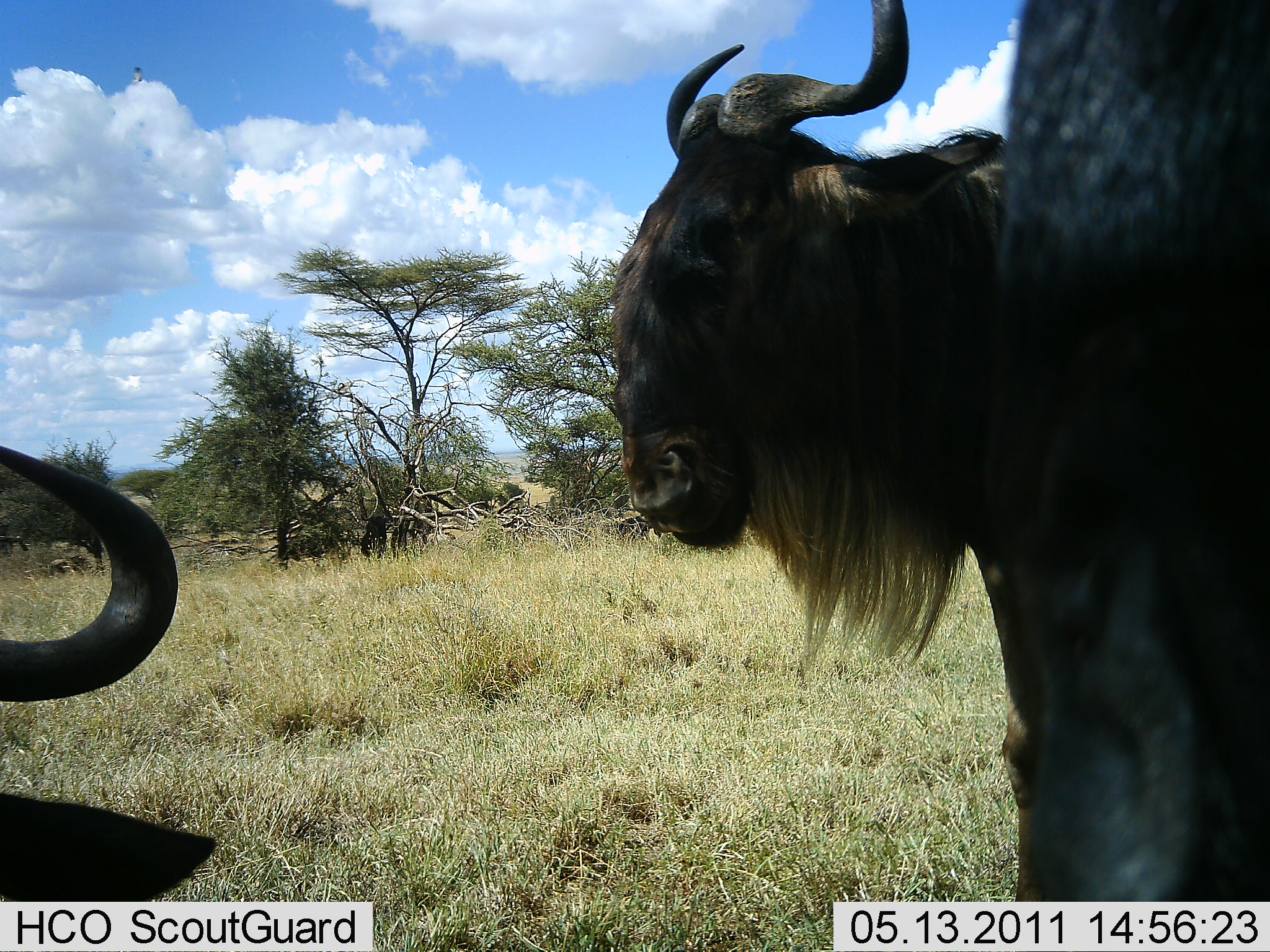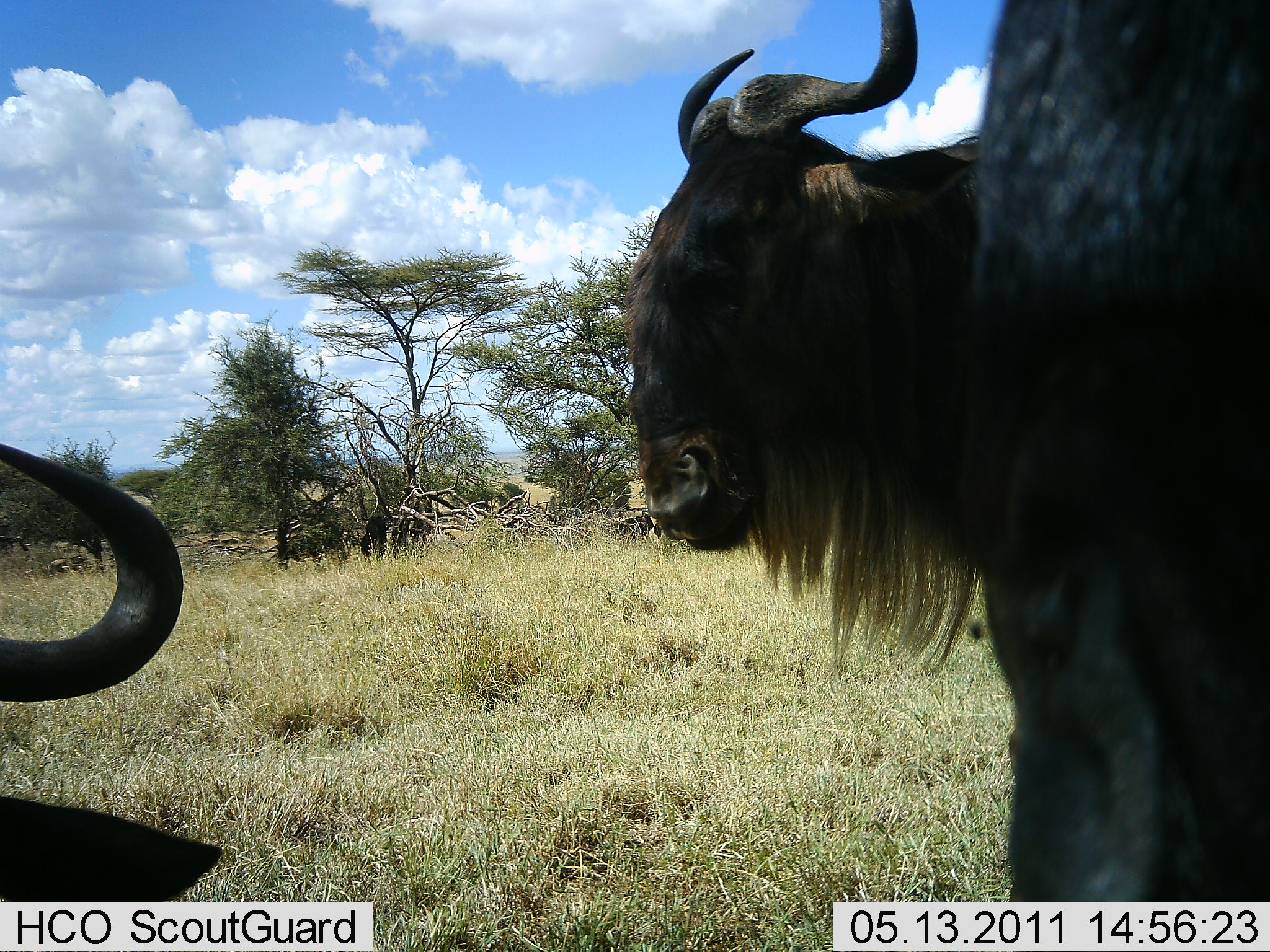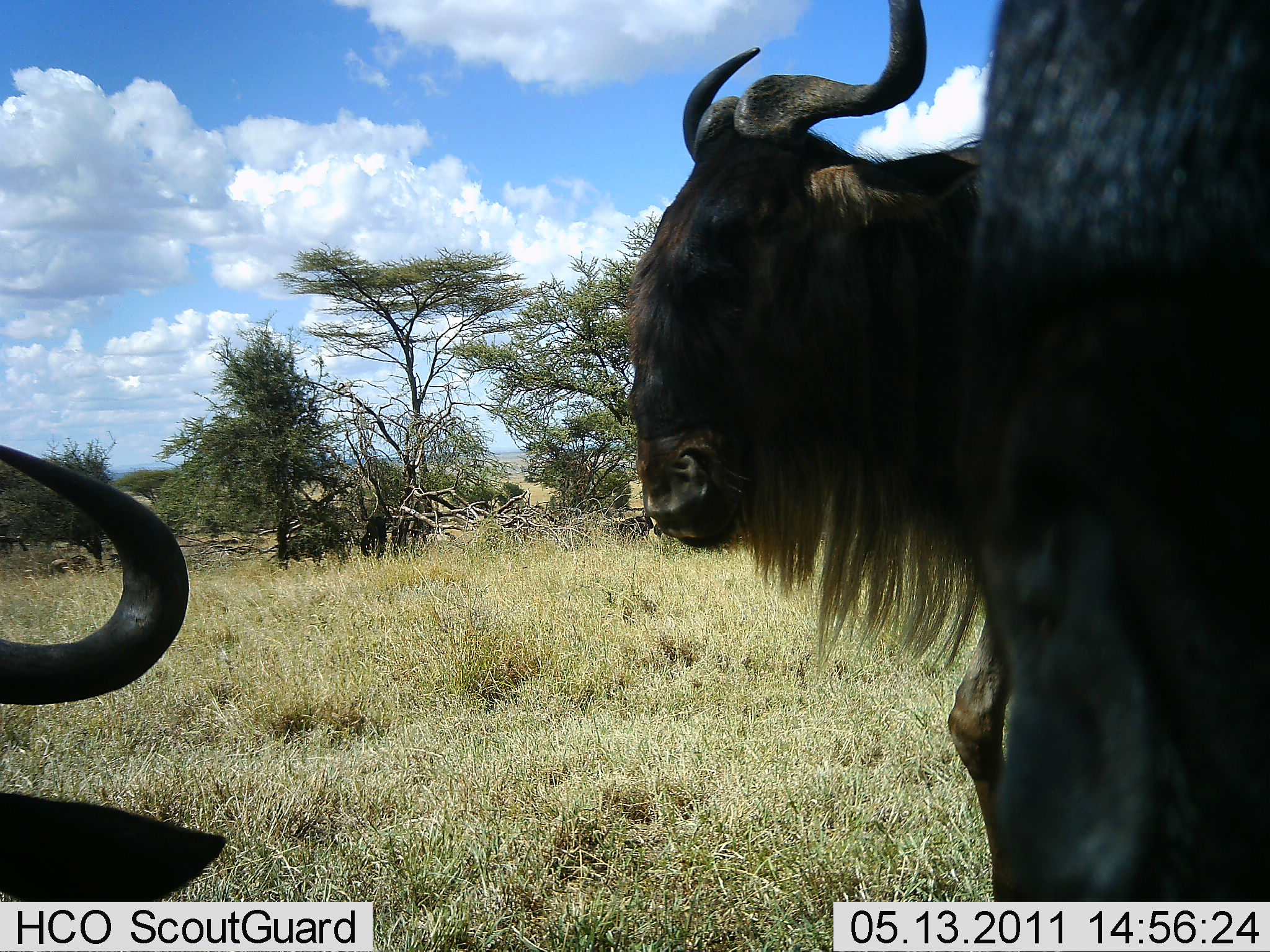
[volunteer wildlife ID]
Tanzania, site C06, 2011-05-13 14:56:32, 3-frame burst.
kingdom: Animalia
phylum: Chordata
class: Mammalia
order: Artiodactyla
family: Bovidae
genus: Connochaetes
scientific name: Connochaetes taurinus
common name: blue wildebeest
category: wildebeest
Wildebeest (blue wildebeest) (Connochaetes taurinus), count 3. Behavior (volunteer vote fractions): standing 100%, resting 42%, moving 0%, interacting 8%. Young present (vote fraction): 0%. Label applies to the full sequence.